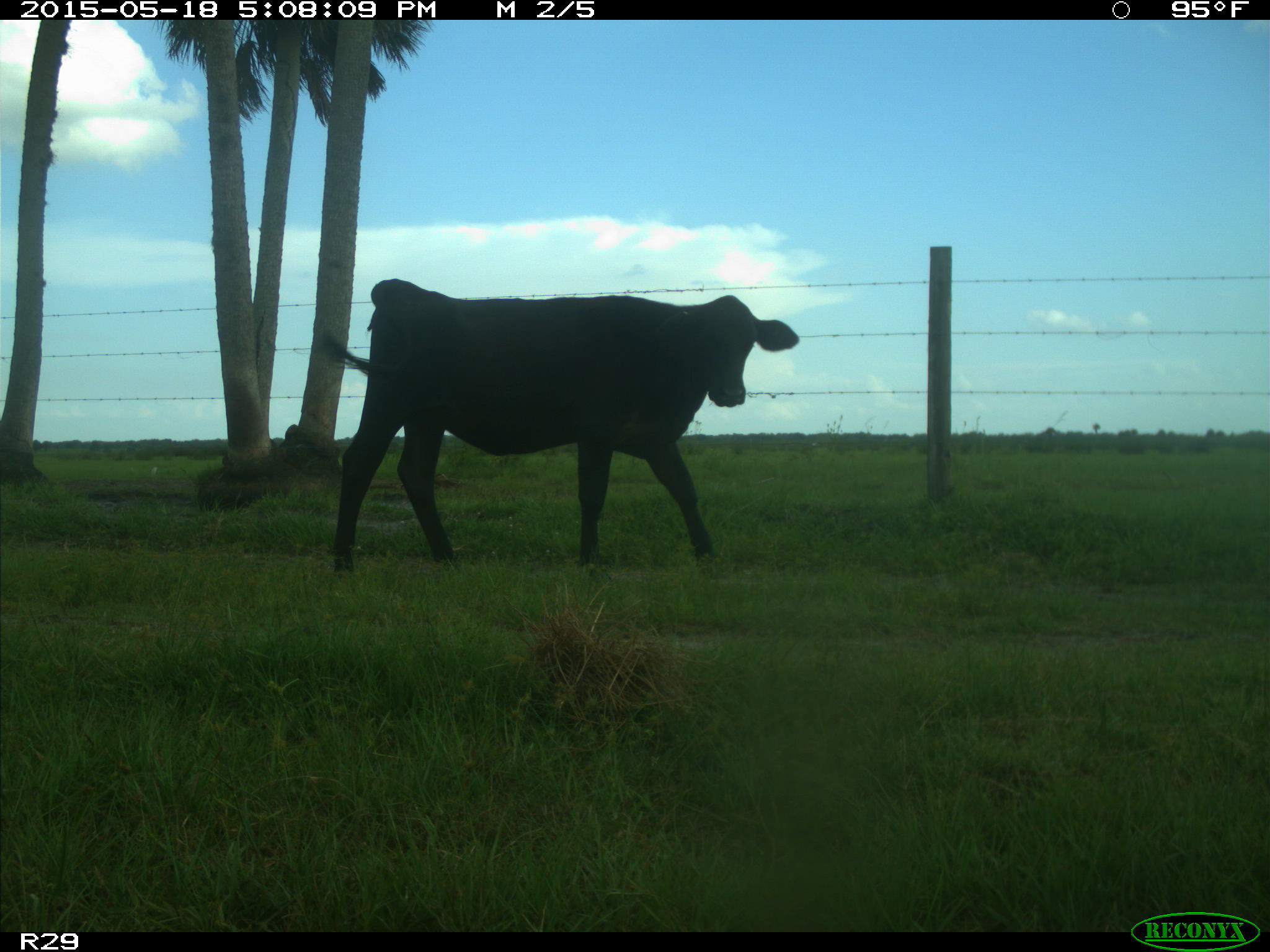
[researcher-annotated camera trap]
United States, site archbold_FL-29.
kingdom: Animalia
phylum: Chordata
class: Mammalia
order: Artiodactyla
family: Bovidae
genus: Bos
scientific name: Bos taurus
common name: domestic cow